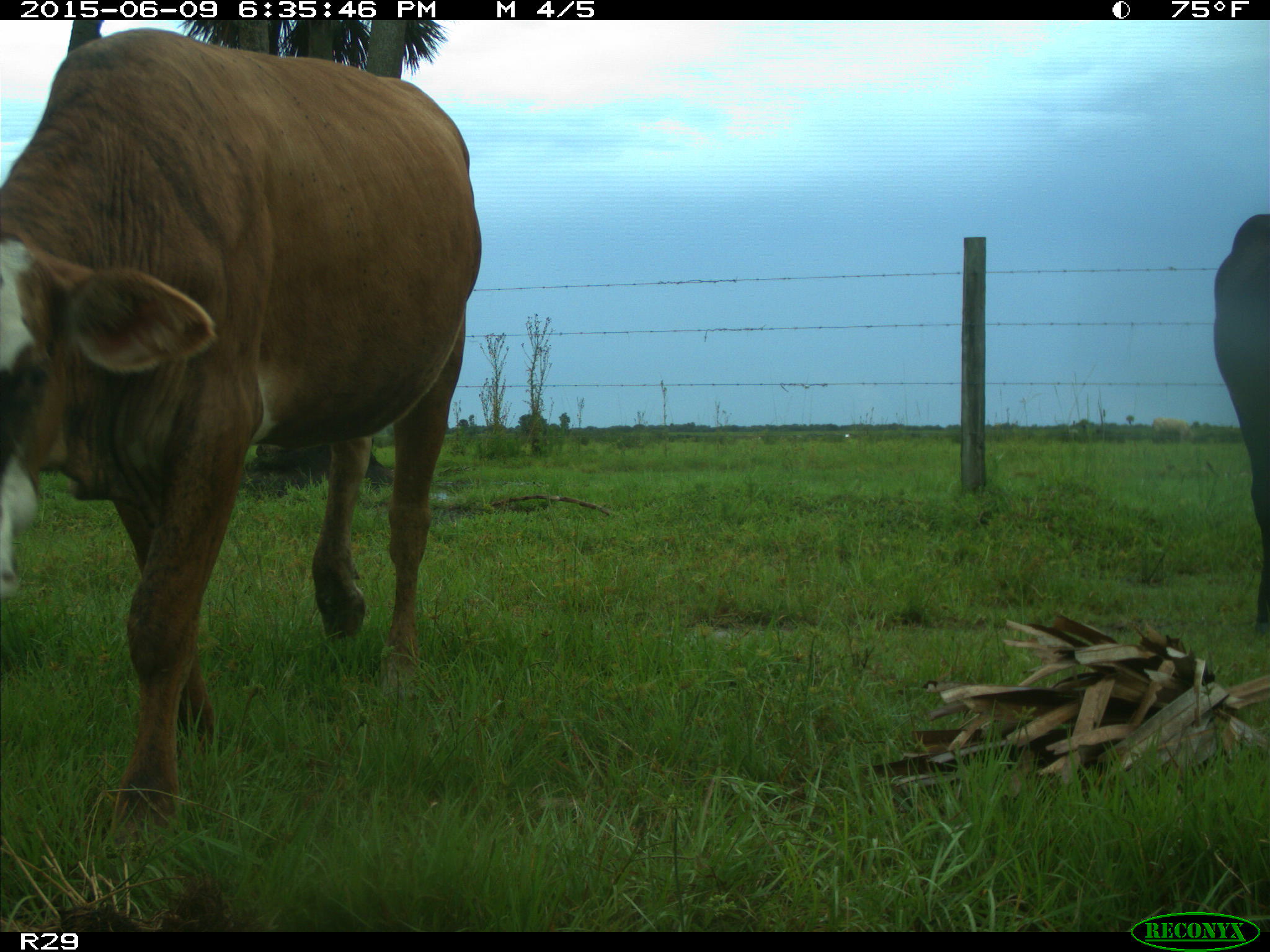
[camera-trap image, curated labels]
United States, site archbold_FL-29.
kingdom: Animalia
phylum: Chordata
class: Mammalia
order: Artiodactyla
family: Bovidae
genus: Bos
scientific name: Bos taurus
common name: domestic cow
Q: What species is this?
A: Bos taurus (domestic cow).